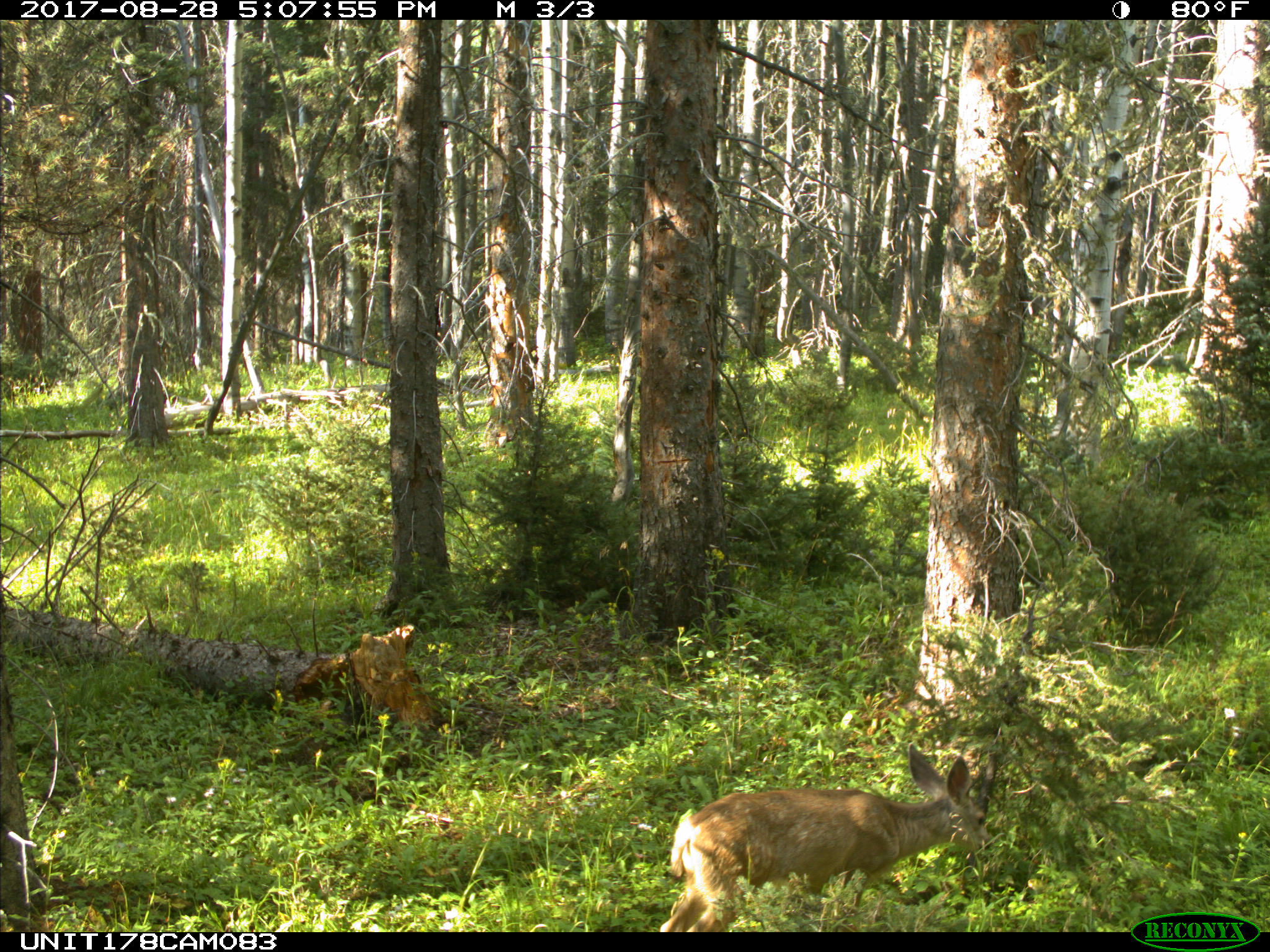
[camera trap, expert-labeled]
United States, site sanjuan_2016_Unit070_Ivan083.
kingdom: Animalia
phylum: Chordata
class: Mammalia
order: Artiodactyla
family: Cervidae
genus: Odocoileus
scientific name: Odocoileus hemionus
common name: mule deer